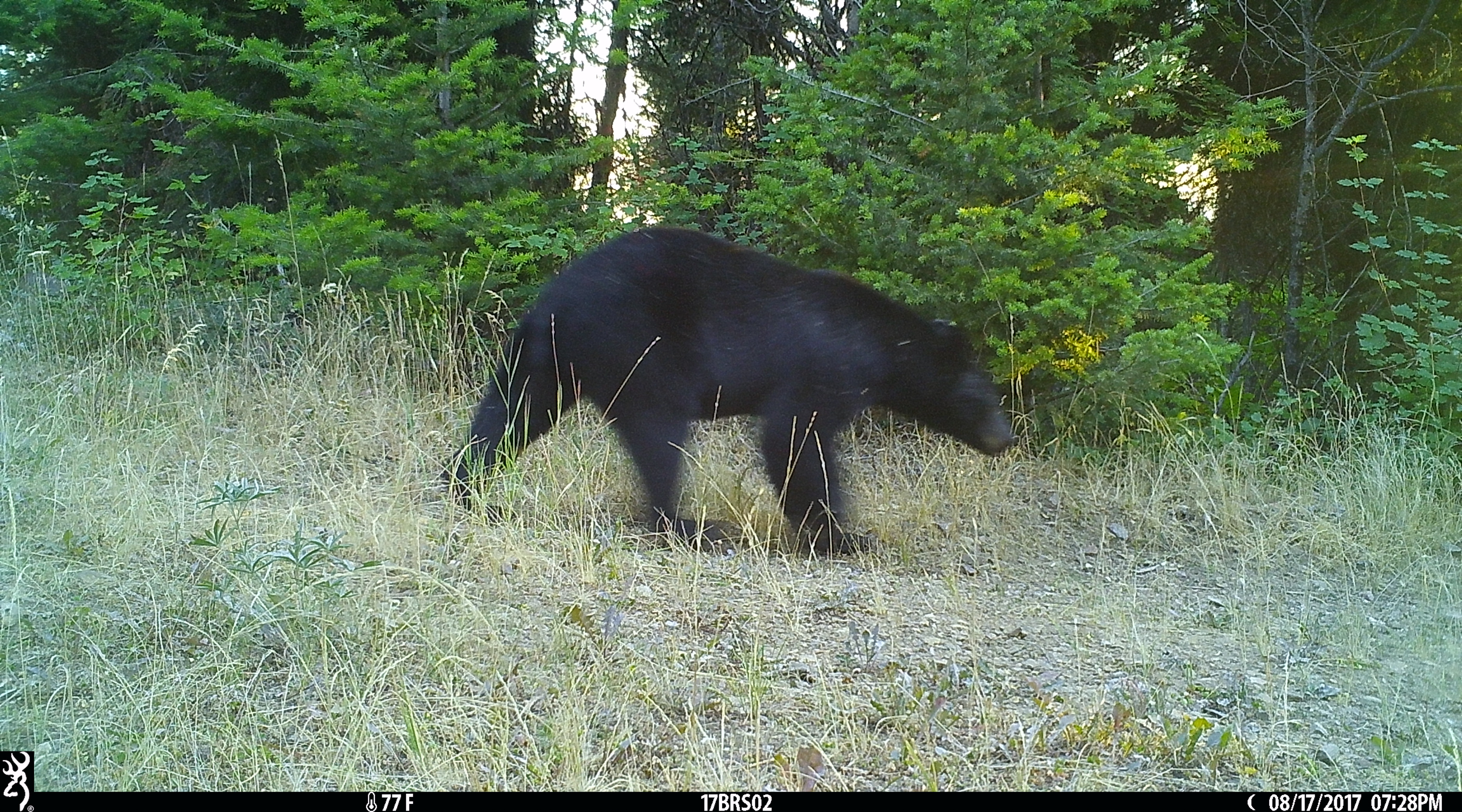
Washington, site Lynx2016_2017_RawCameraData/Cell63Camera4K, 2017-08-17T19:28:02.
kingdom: Animalia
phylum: Chordata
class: Mammalia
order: Carnivora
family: Ursidae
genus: Ursus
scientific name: Ursus americanus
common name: american black bear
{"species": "Ursus americanus (american black bear)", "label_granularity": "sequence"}